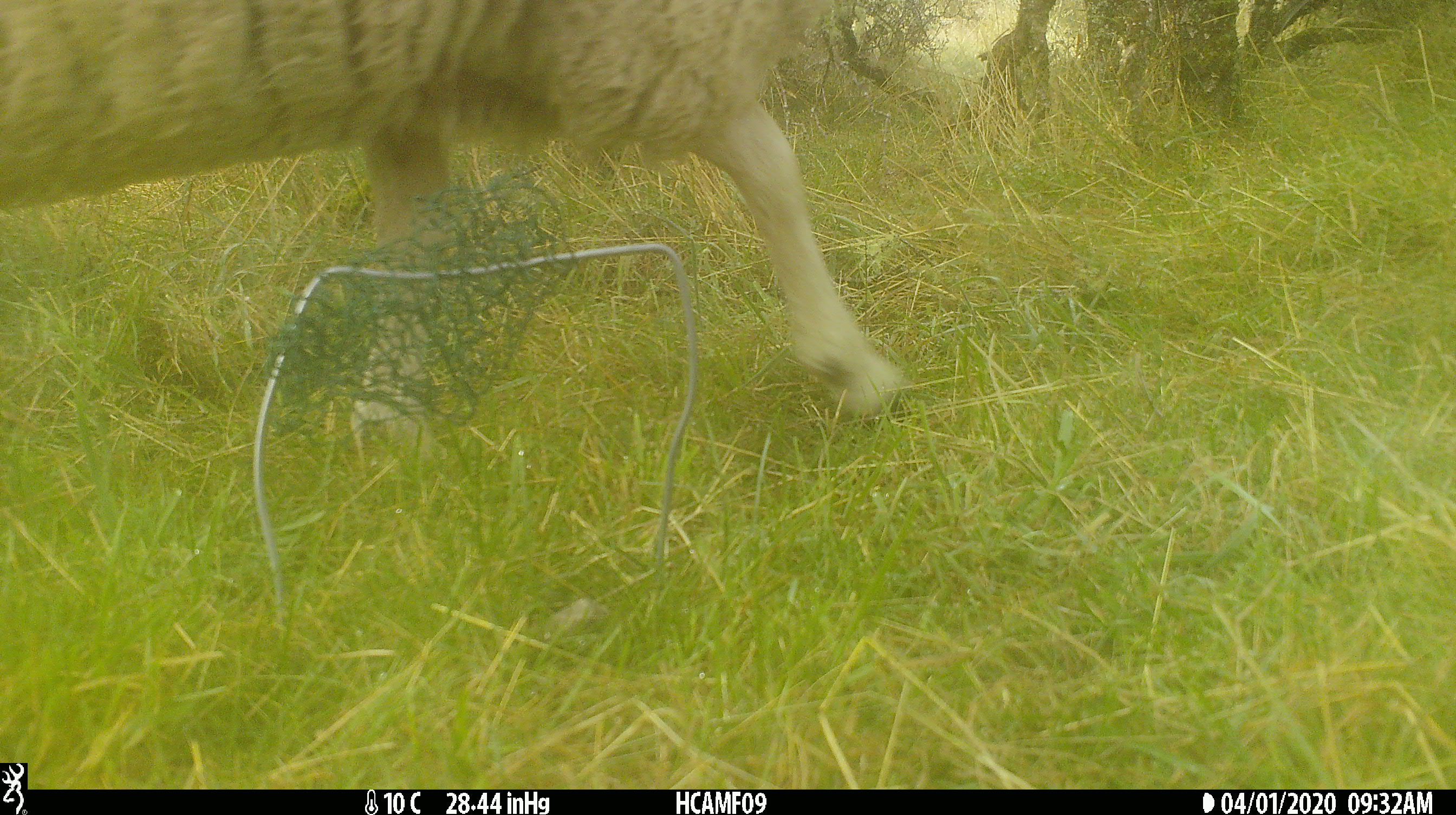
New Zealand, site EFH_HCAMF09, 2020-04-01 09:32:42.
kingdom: Animalia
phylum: Chordata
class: Mammalia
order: Artiodactyla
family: Bovidae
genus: Ovis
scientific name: Ovis aries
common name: domestic sheep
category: sheep